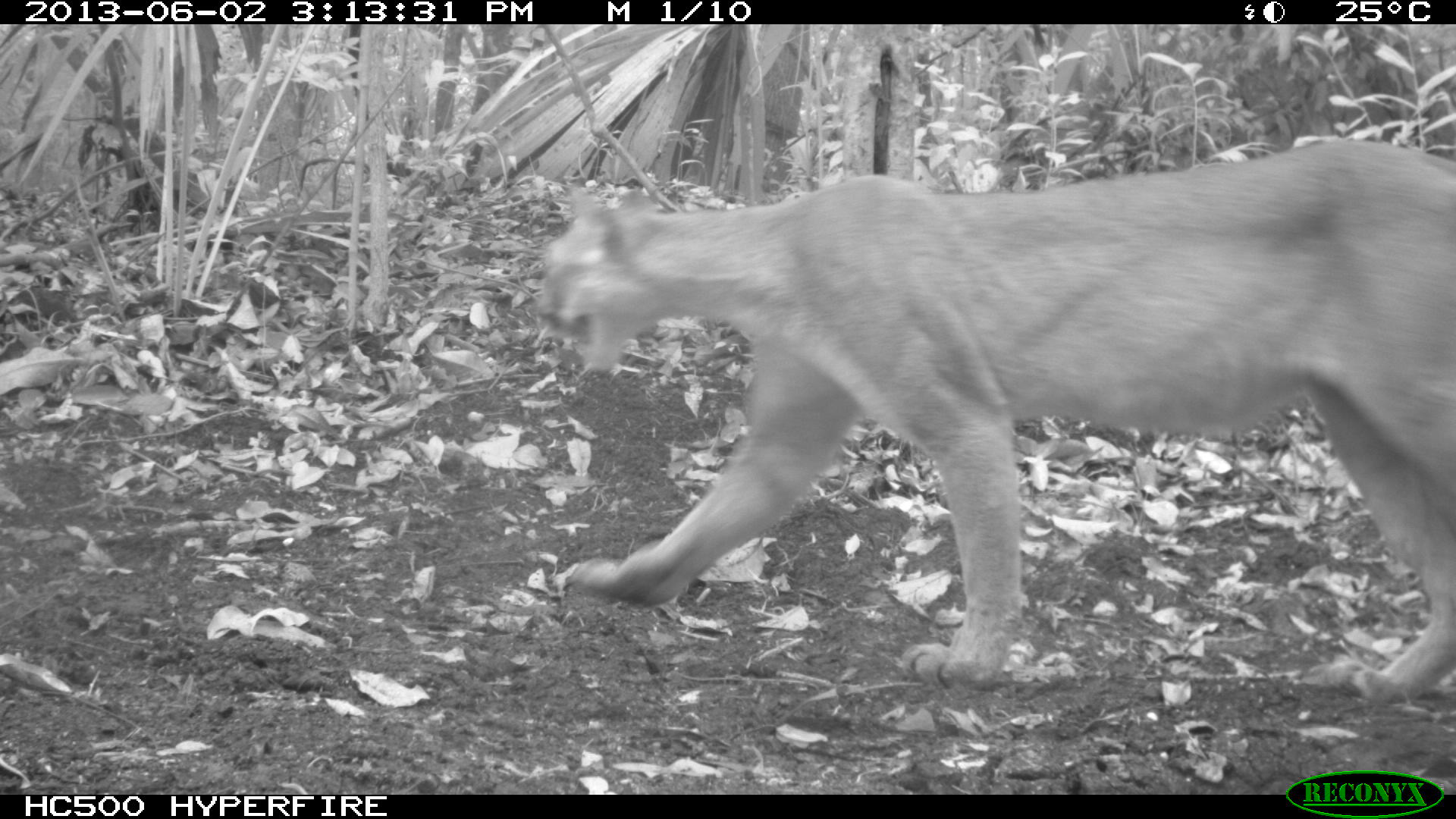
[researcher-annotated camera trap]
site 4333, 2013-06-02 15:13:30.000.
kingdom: Animalia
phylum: Chordata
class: Mammalia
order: Carnivora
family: Felidae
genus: Puma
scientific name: Puma concolor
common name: mountain lion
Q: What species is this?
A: Puma concolor (mountain lion).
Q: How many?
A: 1.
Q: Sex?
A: Female.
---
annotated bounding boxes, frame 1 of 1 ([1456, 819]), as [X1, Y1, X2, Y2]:
puma concolor: [528, 135, 1456, 700]